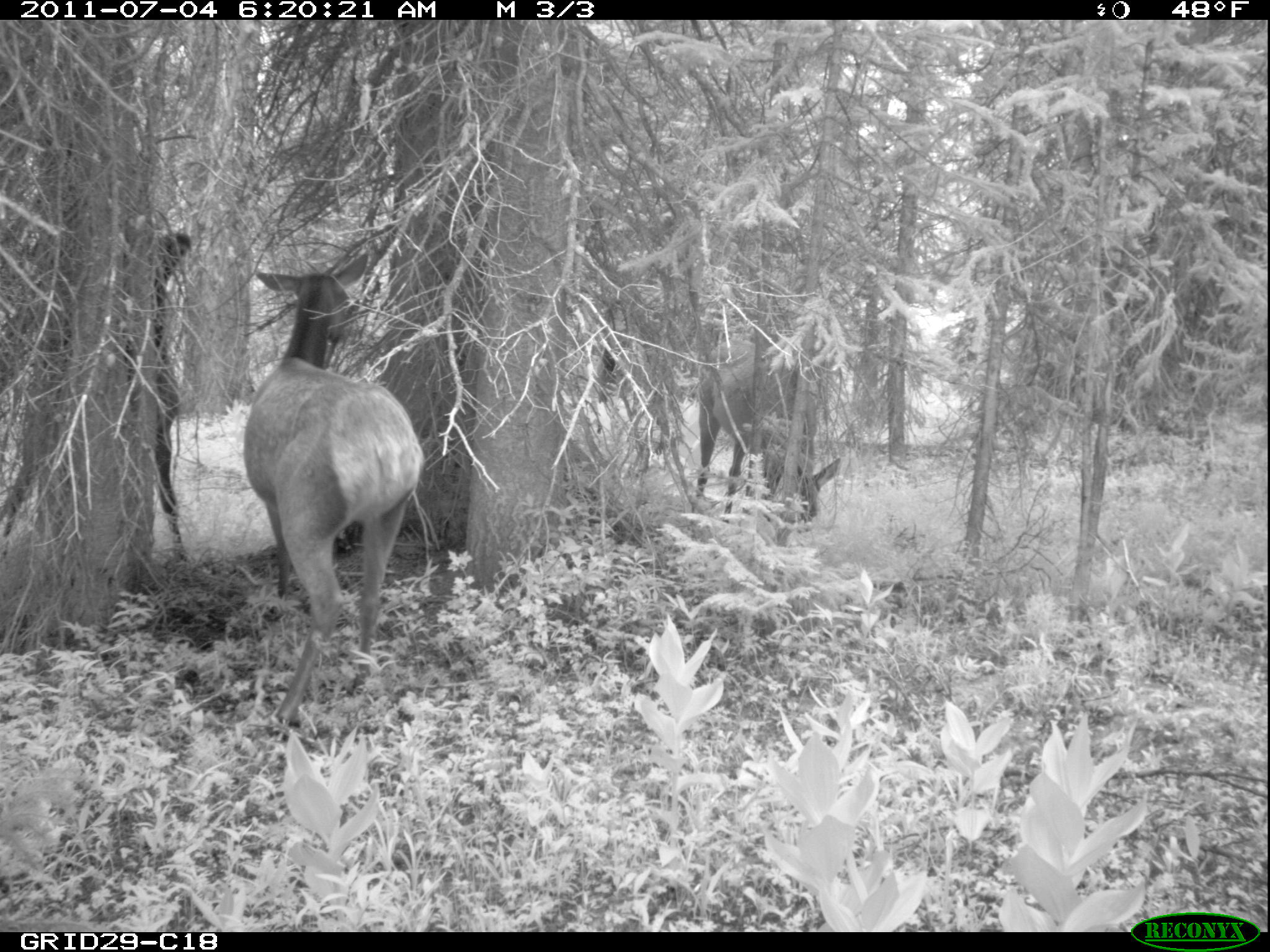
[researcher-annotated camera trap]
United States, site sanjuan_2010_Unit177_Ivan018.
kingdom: Animalia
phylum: Chordata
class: Mammalia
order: Artiodactyla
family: Cervidae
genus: Cervus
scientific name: Cervus elaphus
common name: red deer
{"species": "Cervus elaphus (red deer)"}